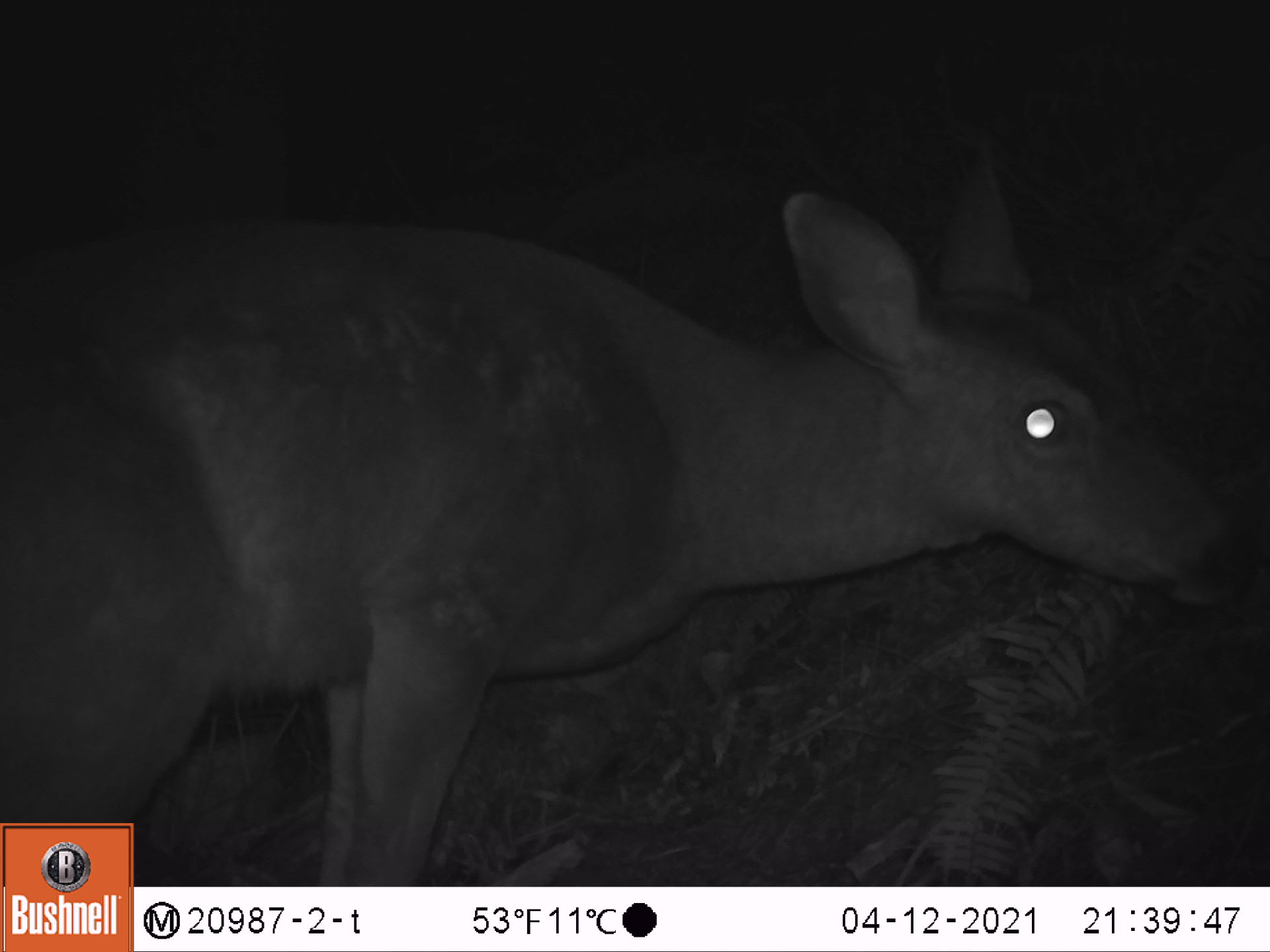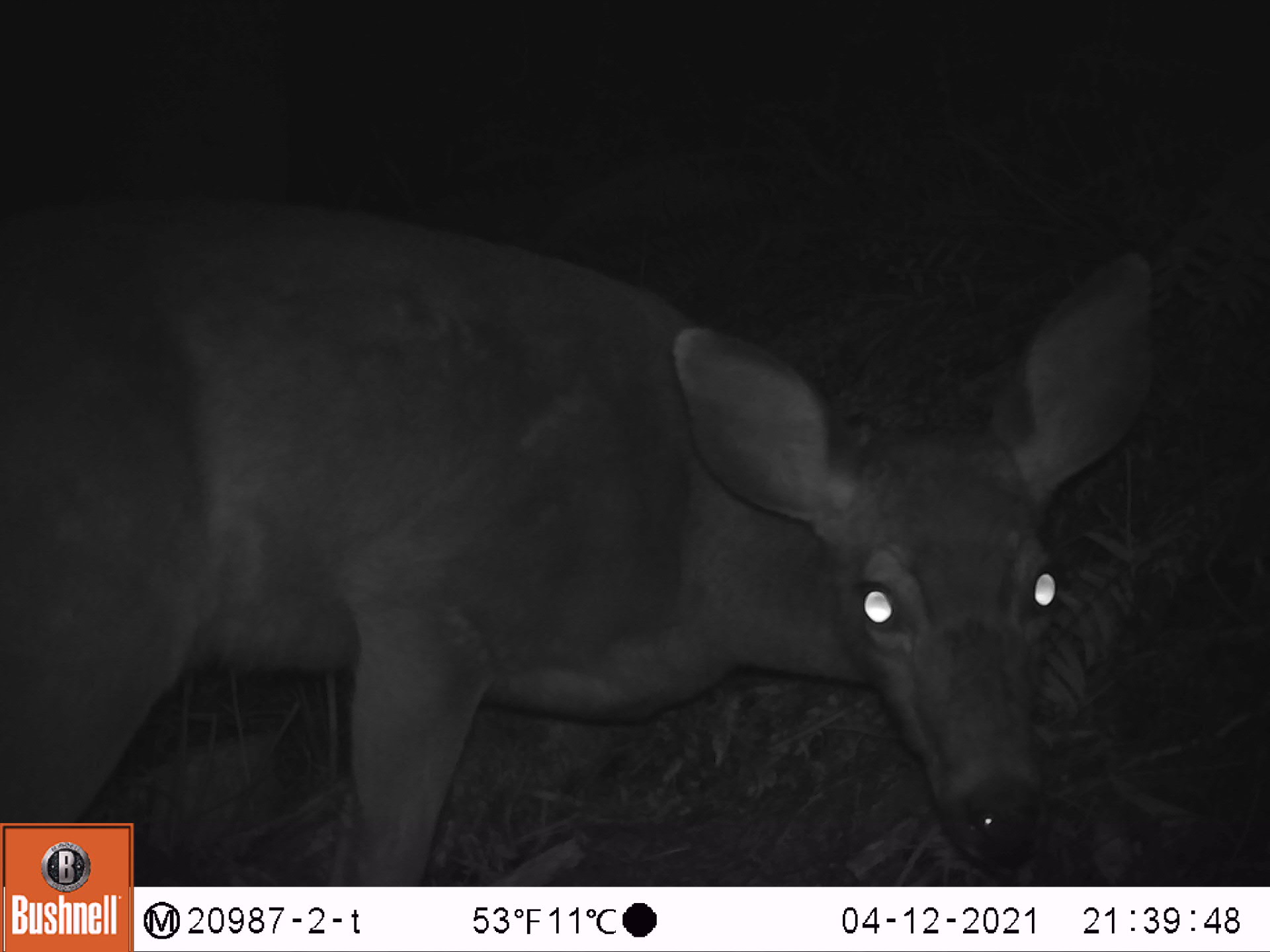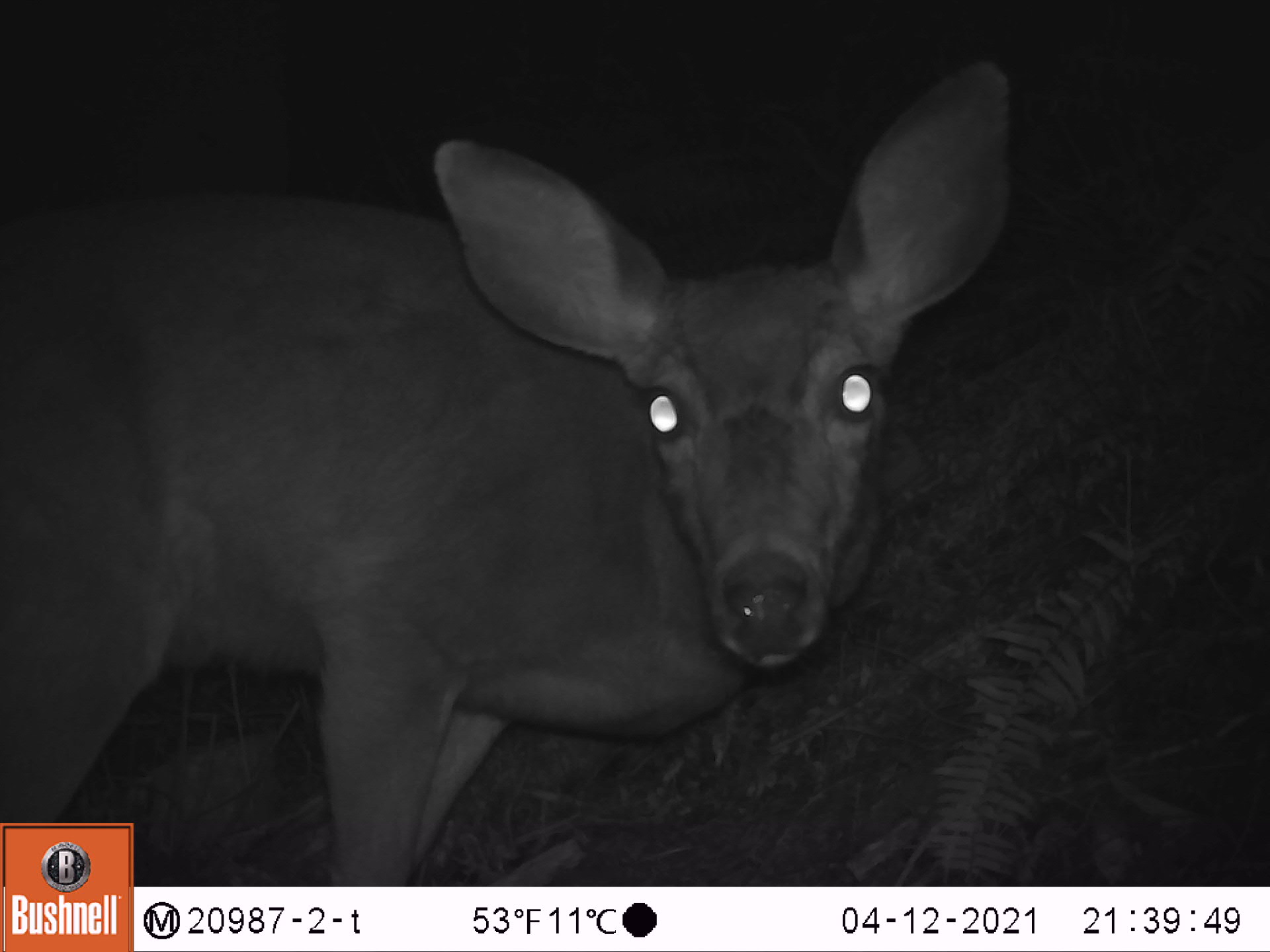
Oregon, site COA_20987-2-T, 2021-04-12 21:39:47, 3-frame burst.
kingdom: Animalia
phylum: Chordata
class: Mammalia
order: Artiodactyla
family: Cervidae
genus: Odocoileus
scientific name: Odocoileus hemionus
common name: black-tailed deer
Black-tailed deer (Odocoileus hemionus).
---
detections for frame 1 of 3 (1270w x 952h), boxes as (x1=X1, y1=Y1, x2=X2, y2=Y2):
black-tailed deer: (x1=5, y1=123, x2=1256, y2=816)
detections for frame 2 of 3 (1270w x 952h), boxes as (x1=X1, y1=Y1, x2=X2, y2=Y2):
black-tailed deer: (x1=4, y1=190, x2=1156, y2=816)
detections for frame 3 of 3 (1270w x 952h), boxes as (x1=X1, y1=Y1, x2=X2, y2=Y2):
black-tailed deer: (x1=9, y1=50, x2=1022, y2=815)